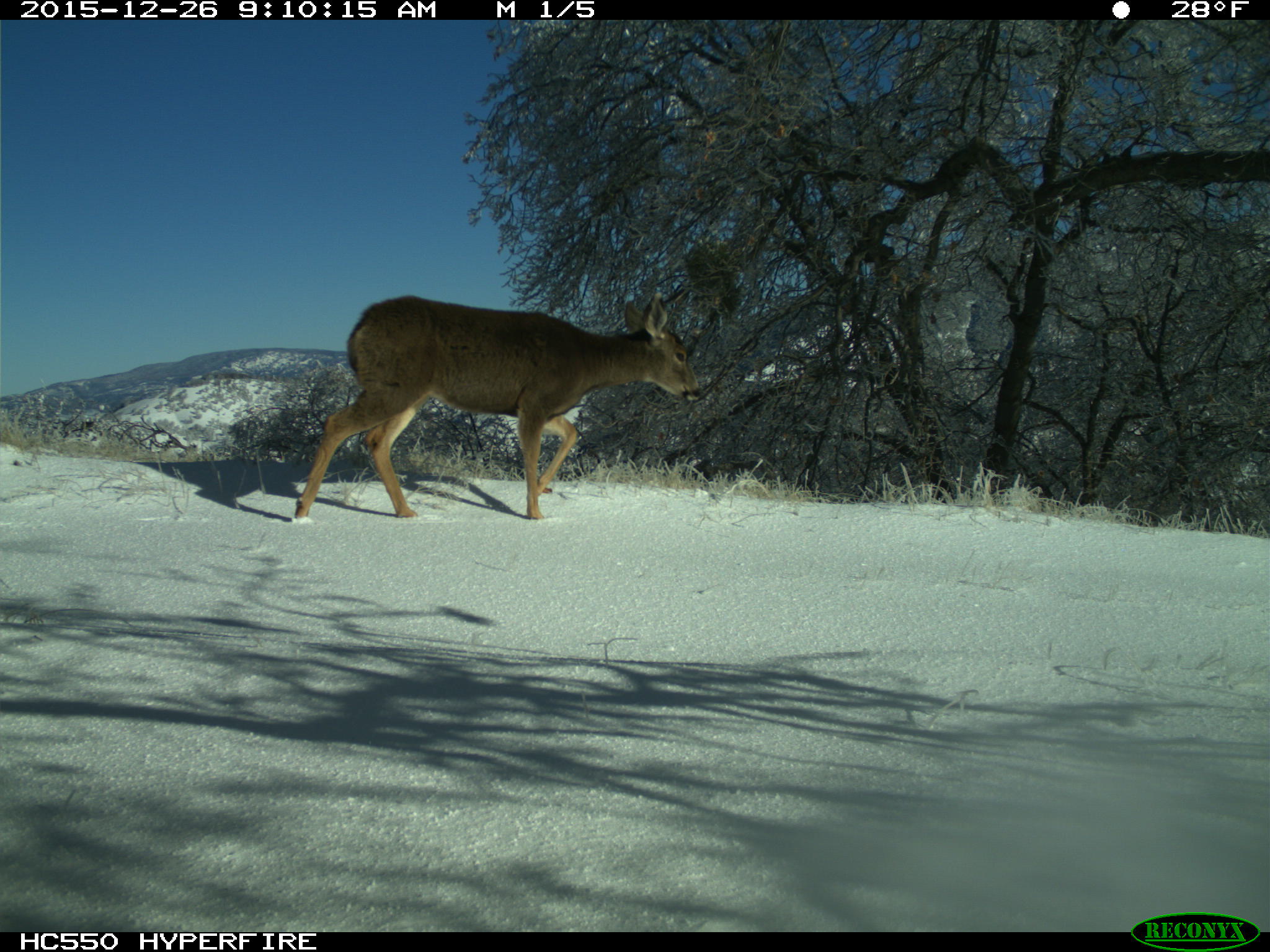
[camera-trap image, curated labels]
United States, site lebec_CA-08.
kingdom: Animalia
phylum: Chordata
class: Mammalia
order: Artiodactyla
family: Cervidae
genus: Odocoileus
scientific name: Odocoileus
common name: deer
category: unidentified deer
Unidentified deer (deer) (Odocoileus).